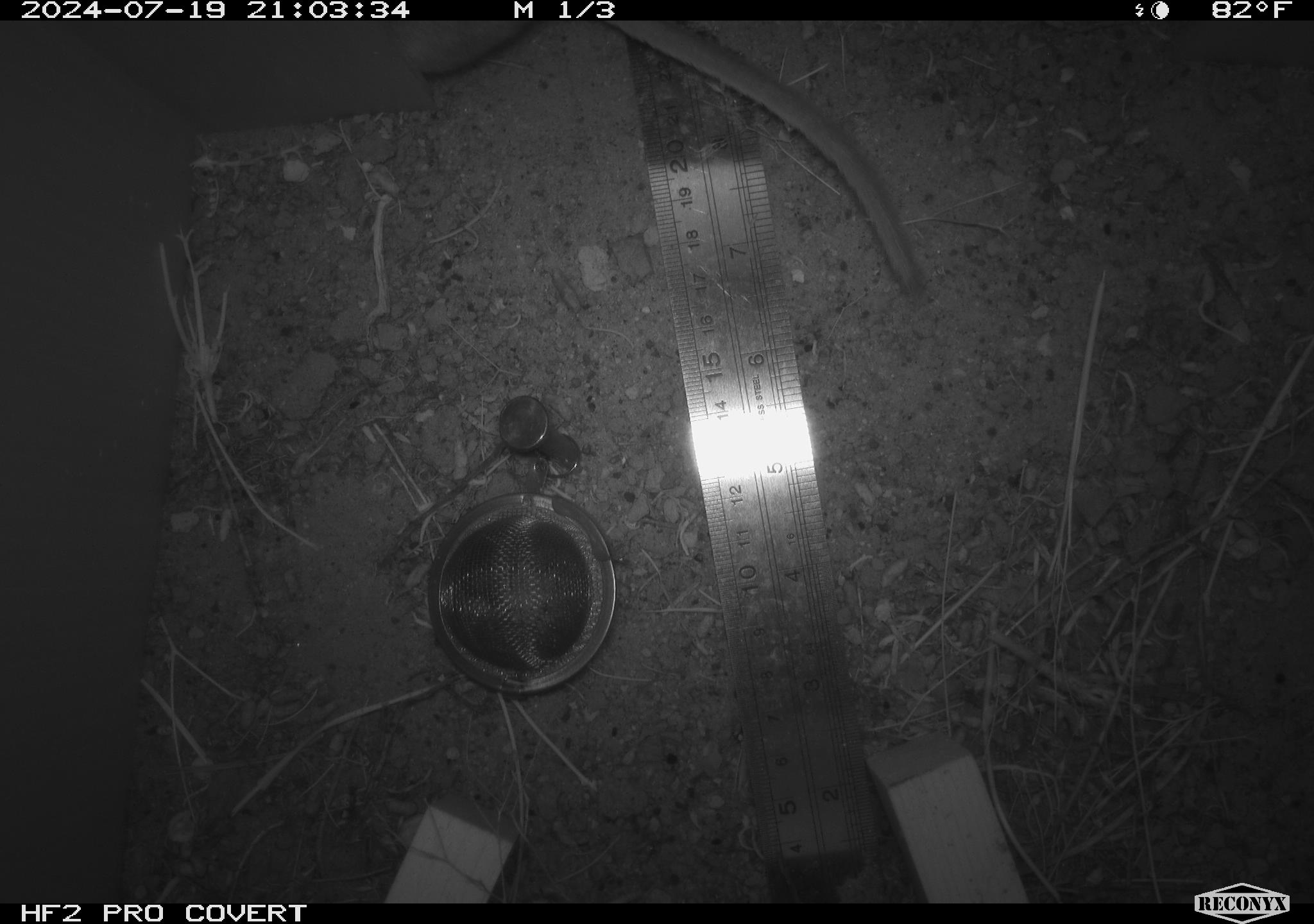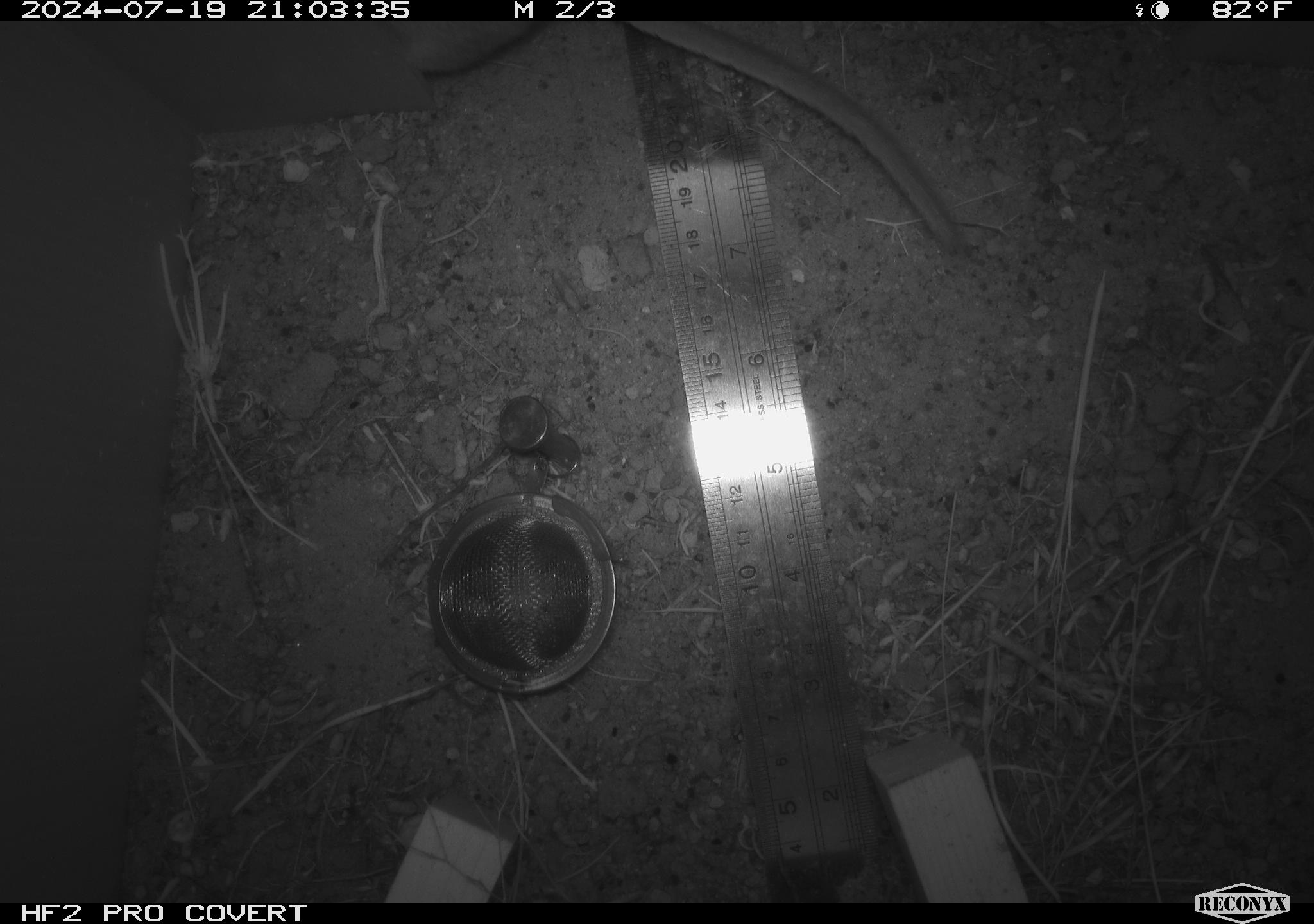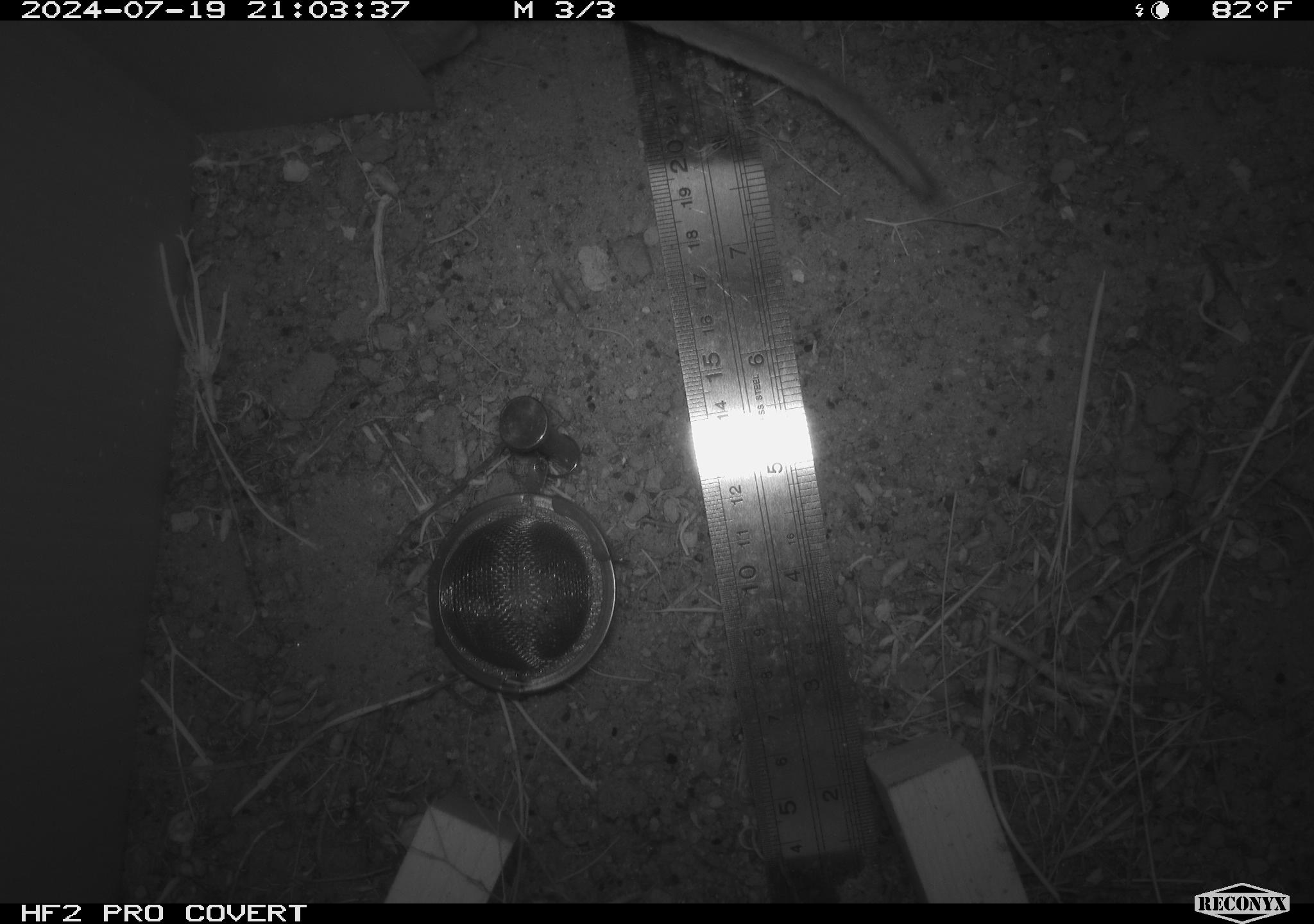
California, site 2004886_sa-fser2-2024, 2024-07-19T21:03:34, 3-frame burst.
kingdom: Animalia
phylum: Chordata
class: Mammalia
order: Rodentia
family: Cricetidae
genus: Neotoma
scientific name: Neotoma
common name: pack rat or woodrat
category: neotoma species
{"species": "neotoma species (pack rat or woodrat) (Neotoma)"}